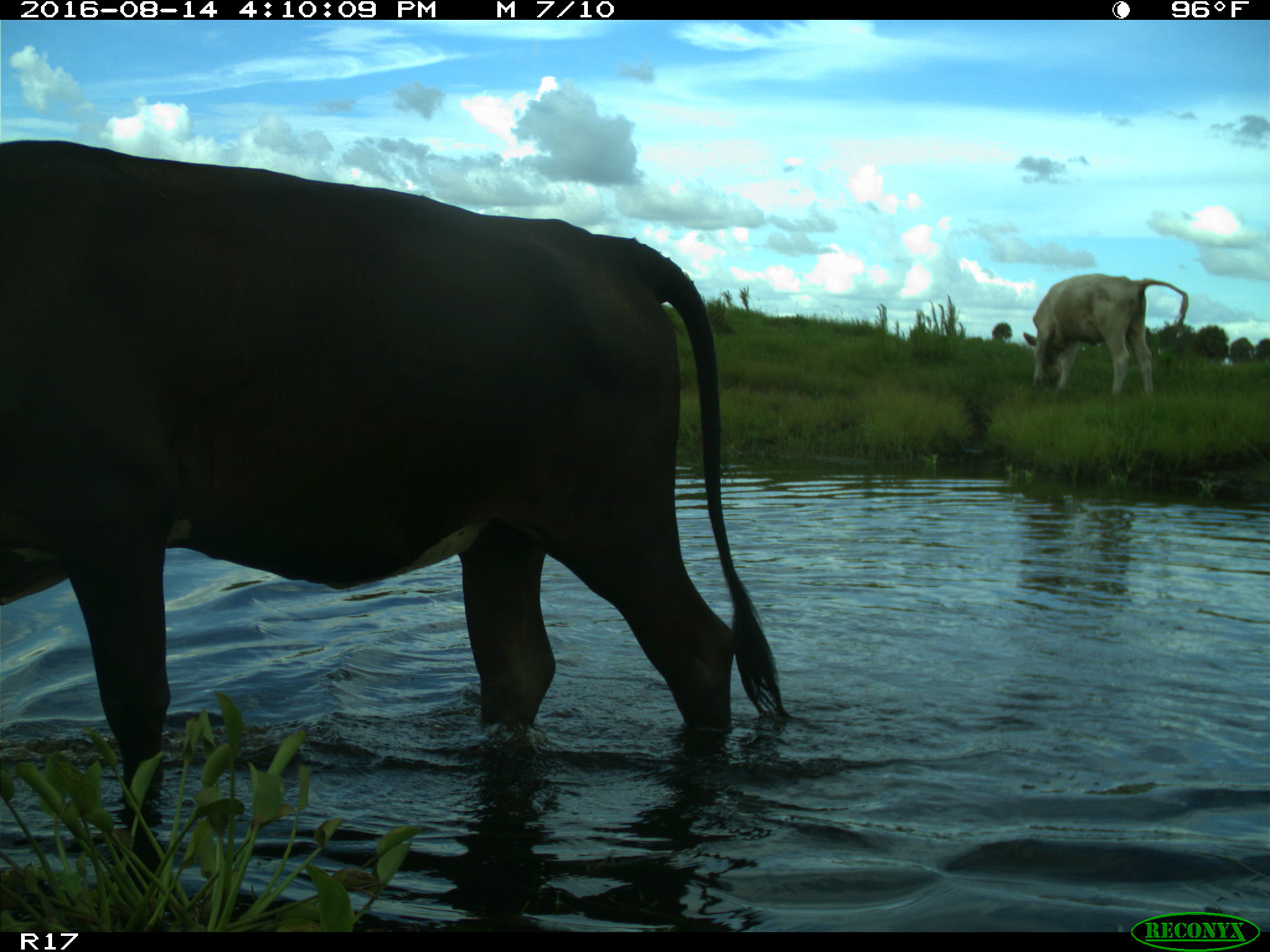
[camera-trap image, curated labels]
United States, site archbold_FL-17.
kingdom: Animalia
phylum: Chordata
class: Mammalia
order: Artiodactyla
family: Bovidae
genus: Bos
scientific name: Bos taurus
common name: domestic cow